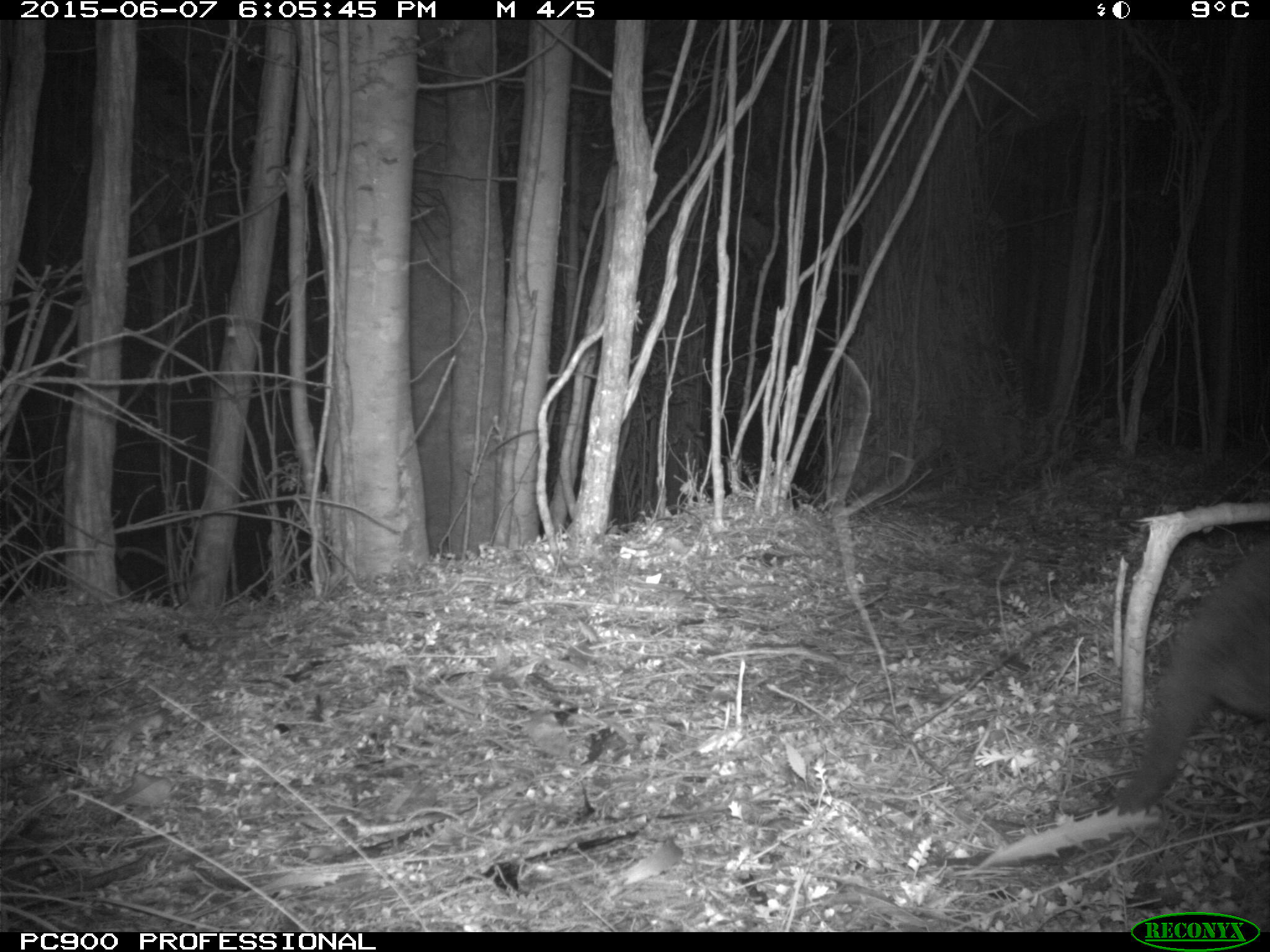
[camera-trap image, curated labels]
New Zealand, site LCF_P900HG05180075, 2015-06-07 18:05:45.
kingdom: Animalia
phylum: Chordata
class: Mammalia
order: Diprotodontia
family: Macropodidae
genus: Notamacropus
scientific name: Notamacropus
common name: wallaby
Wallaby (Notamacropus).